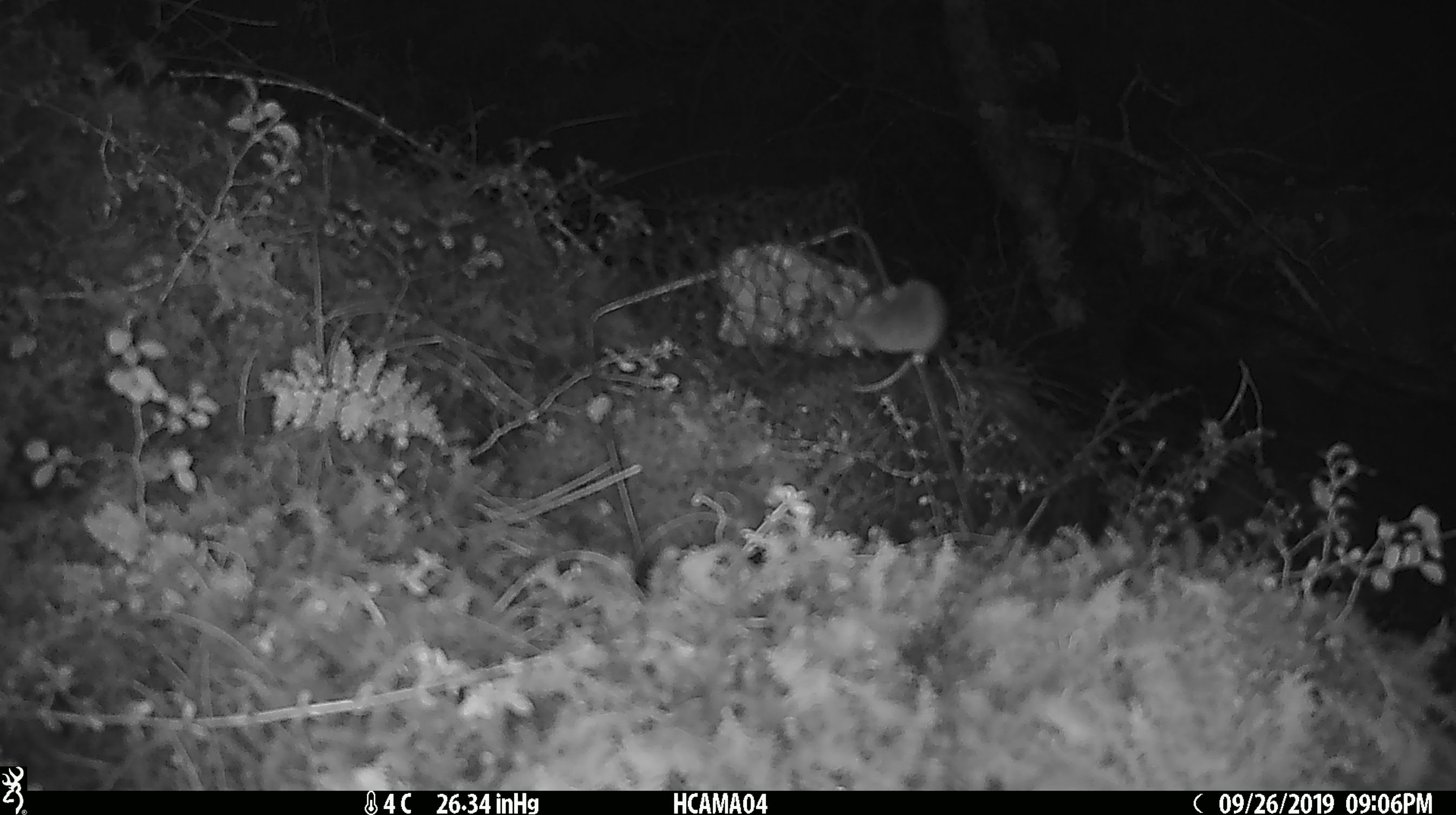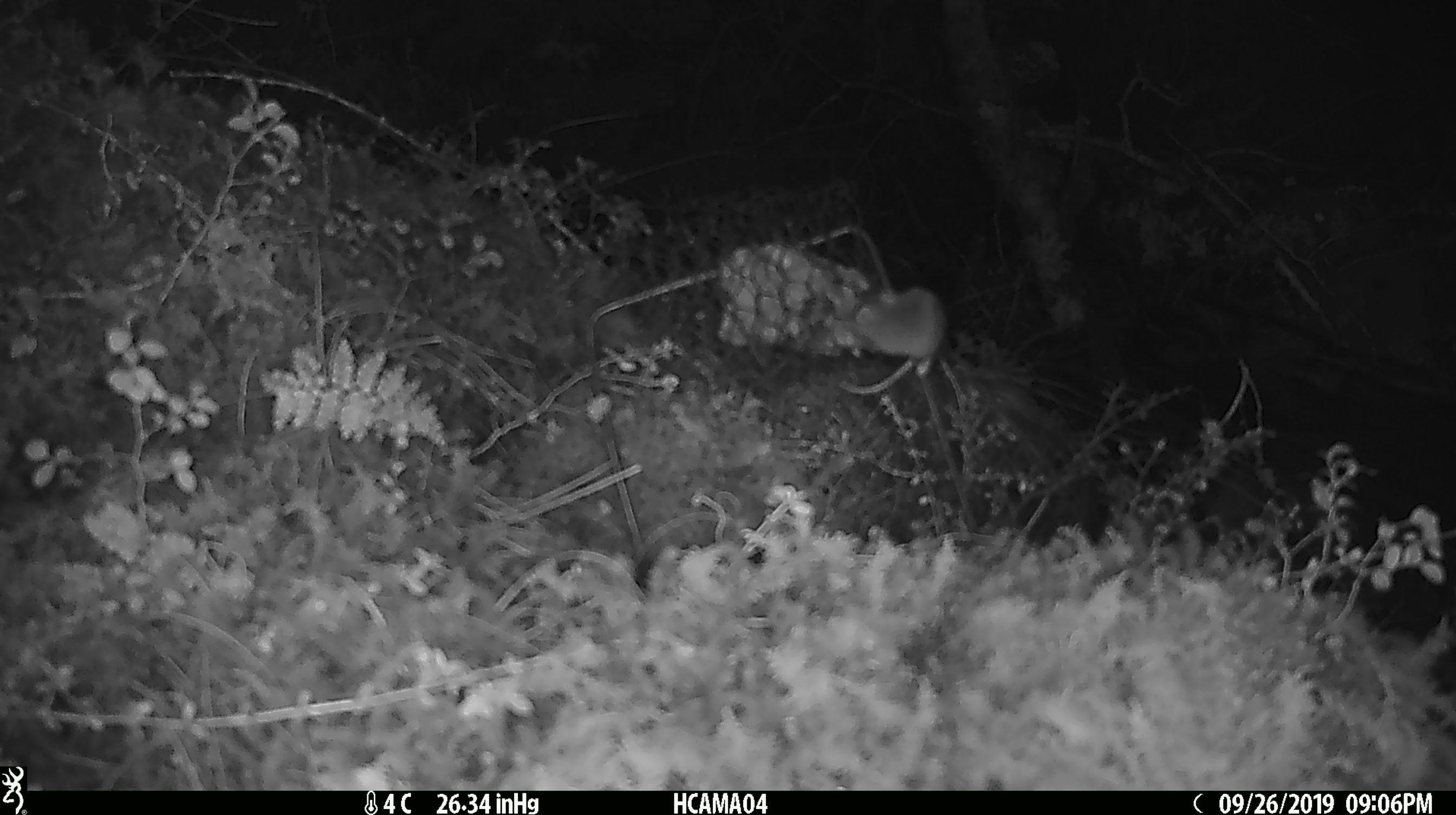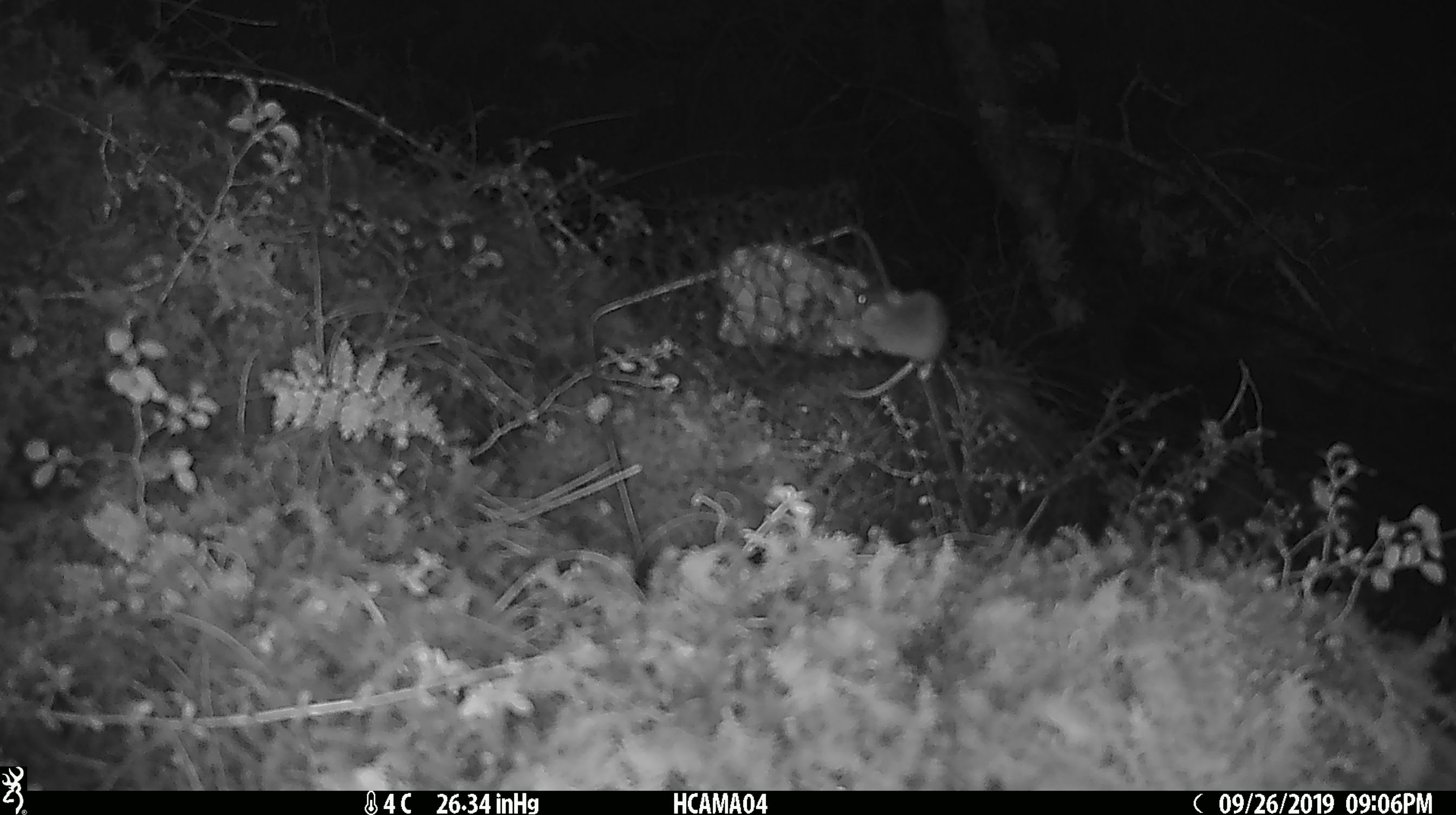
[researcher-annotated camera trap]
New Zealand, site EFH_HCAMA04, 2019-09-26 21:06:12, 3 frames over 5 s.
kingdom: Animalia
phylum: Chordata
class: Mammalia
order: Rodentia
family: Muridae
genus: Mus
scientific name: Mus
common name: mouse